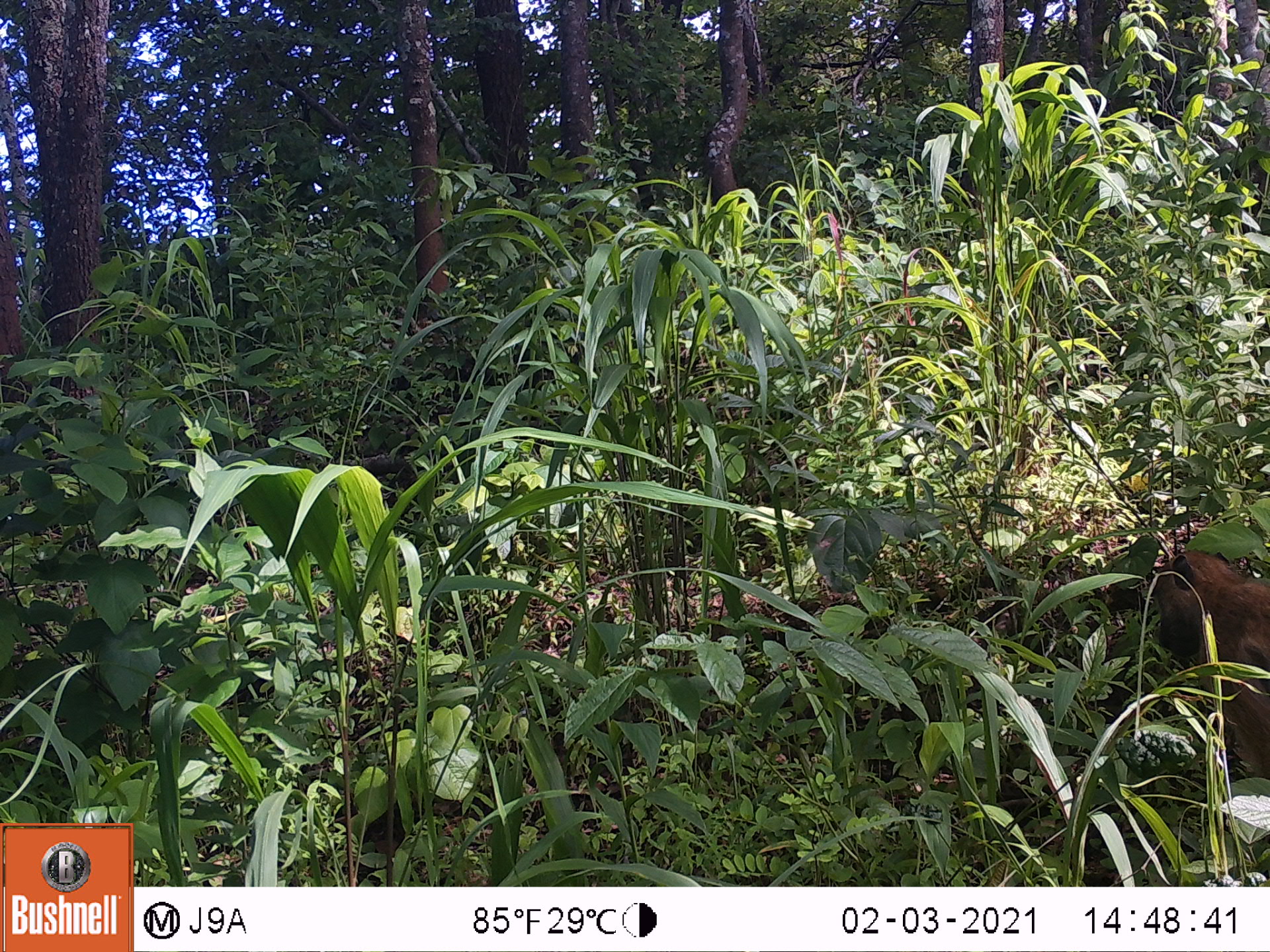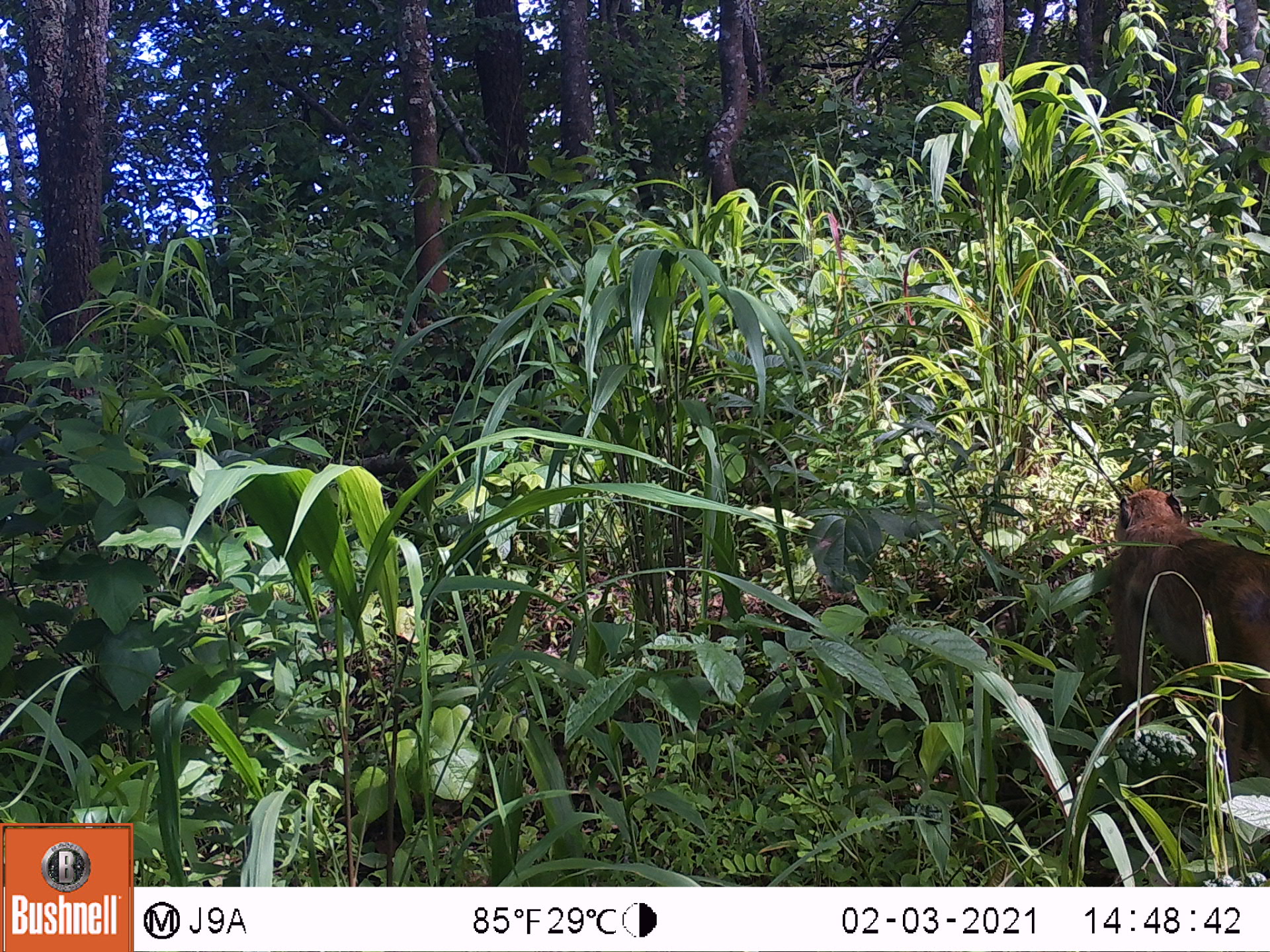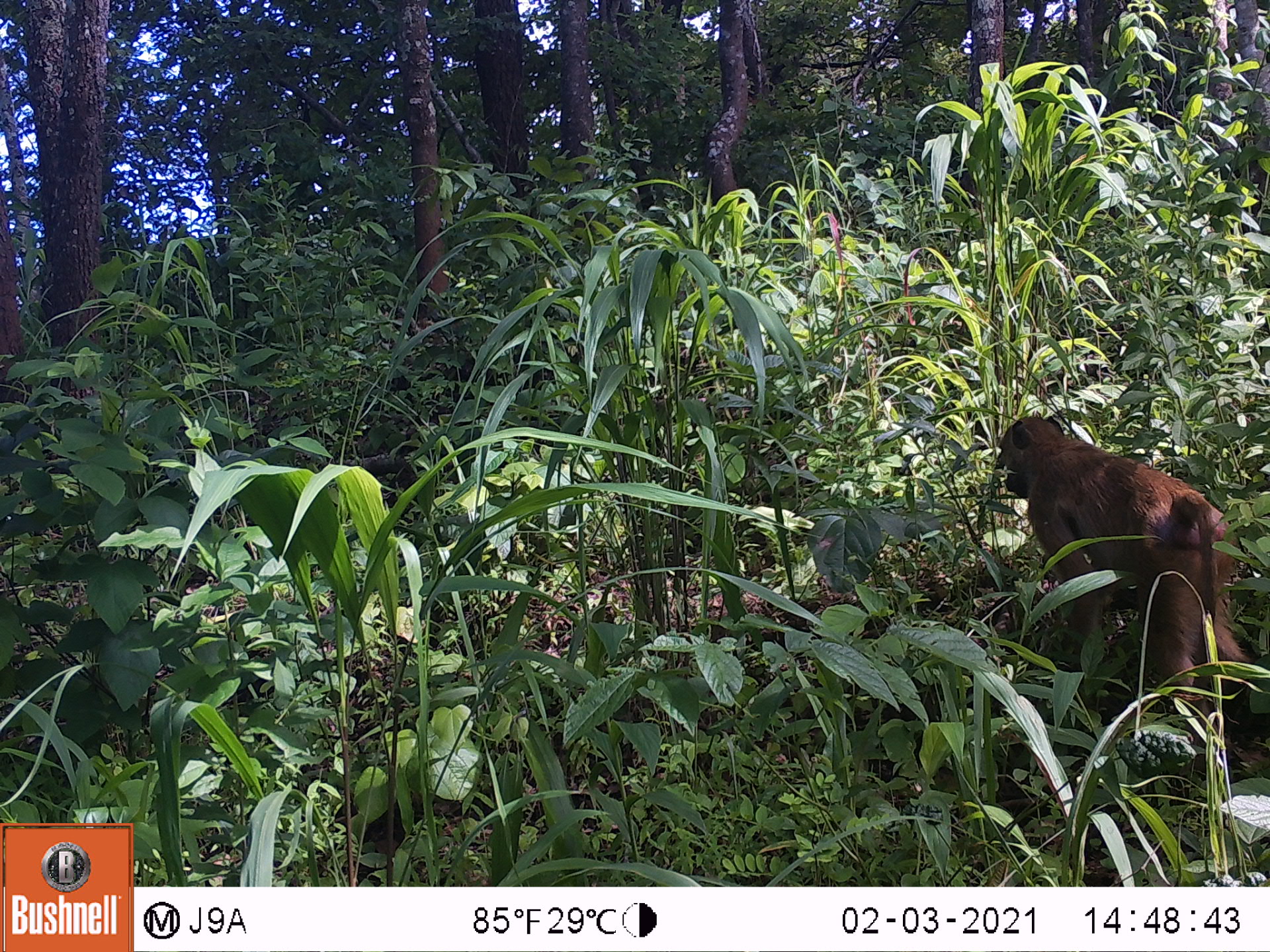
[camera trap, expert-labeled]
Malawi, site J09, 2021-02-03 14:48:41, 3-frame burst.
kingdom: Animalia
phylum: Chordata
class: Mammalia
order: Primates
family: Cercopithecidae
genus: Papio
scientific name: Papio cynocephalus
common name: yellow baboon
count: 1